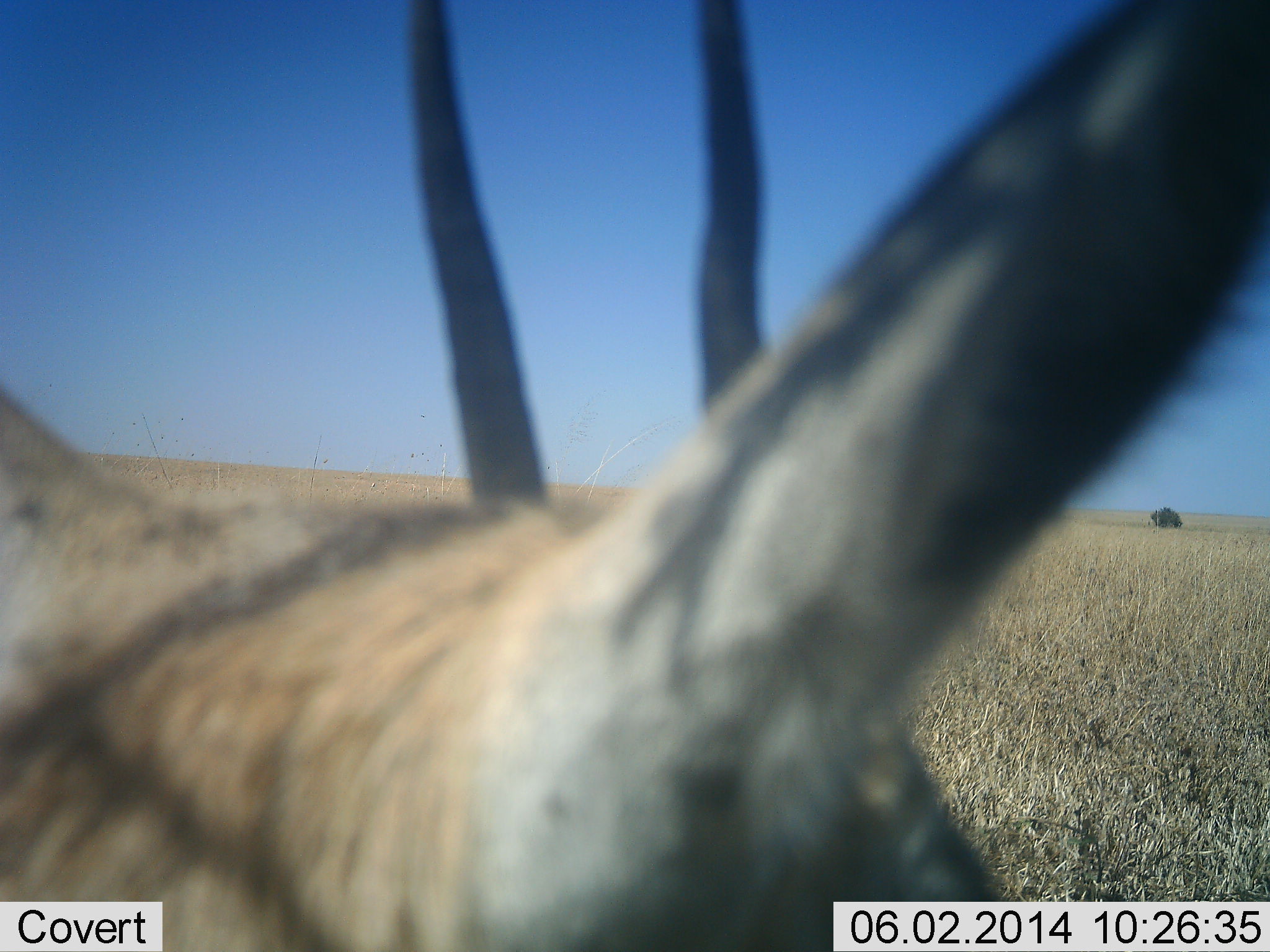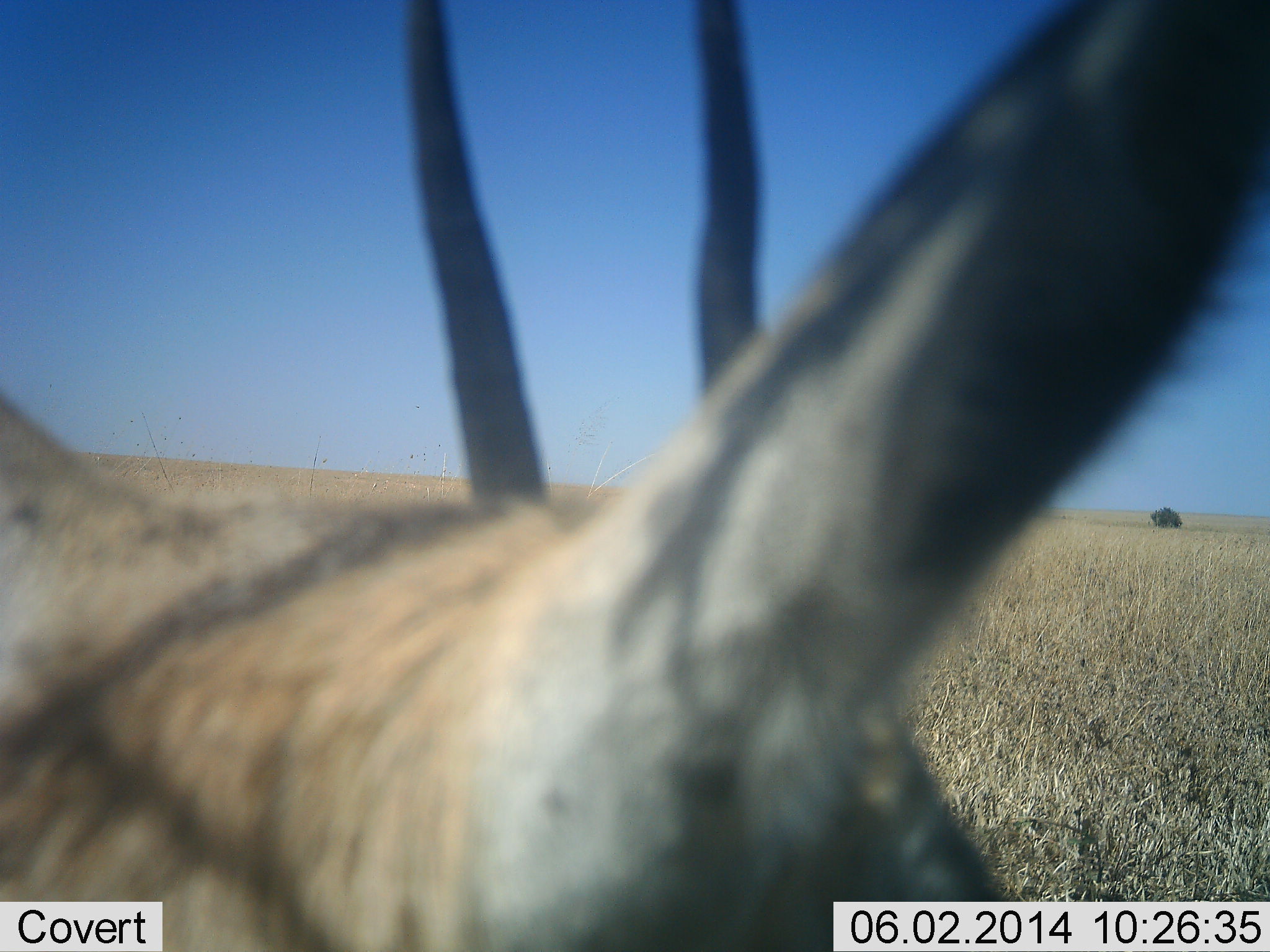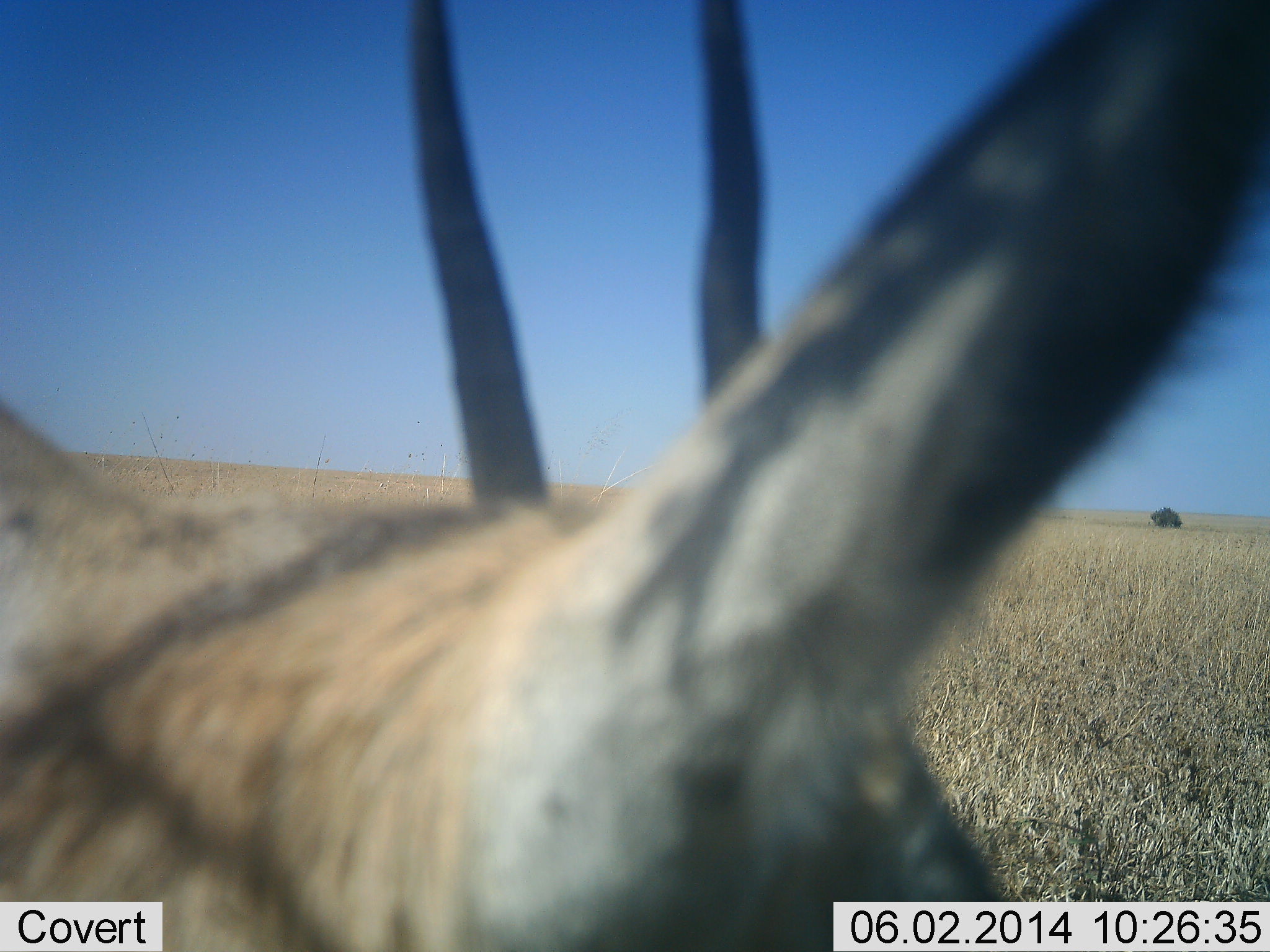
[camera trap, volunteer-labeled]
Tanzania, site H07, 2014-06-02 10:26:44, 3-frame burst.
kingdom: Animalia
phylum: Chordata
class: Mammalia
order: Artiodactyla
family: Bovidae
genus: Eudorcas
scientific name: Eudorcas thomsonii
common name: thomson's gazelle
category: gazellethomsons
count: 1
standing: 100%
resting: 0%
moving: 0%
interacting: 0%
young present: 0%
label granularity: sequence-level